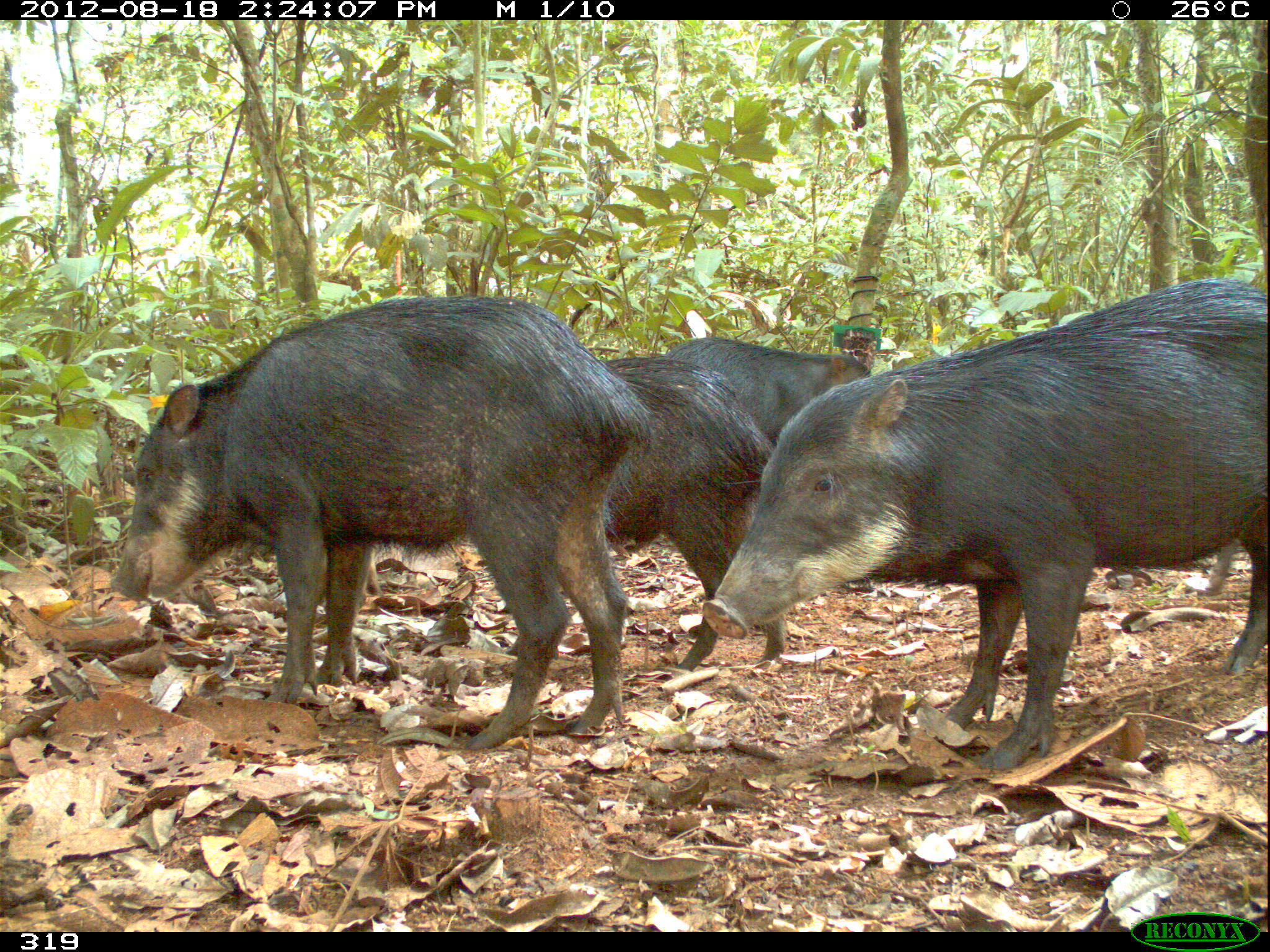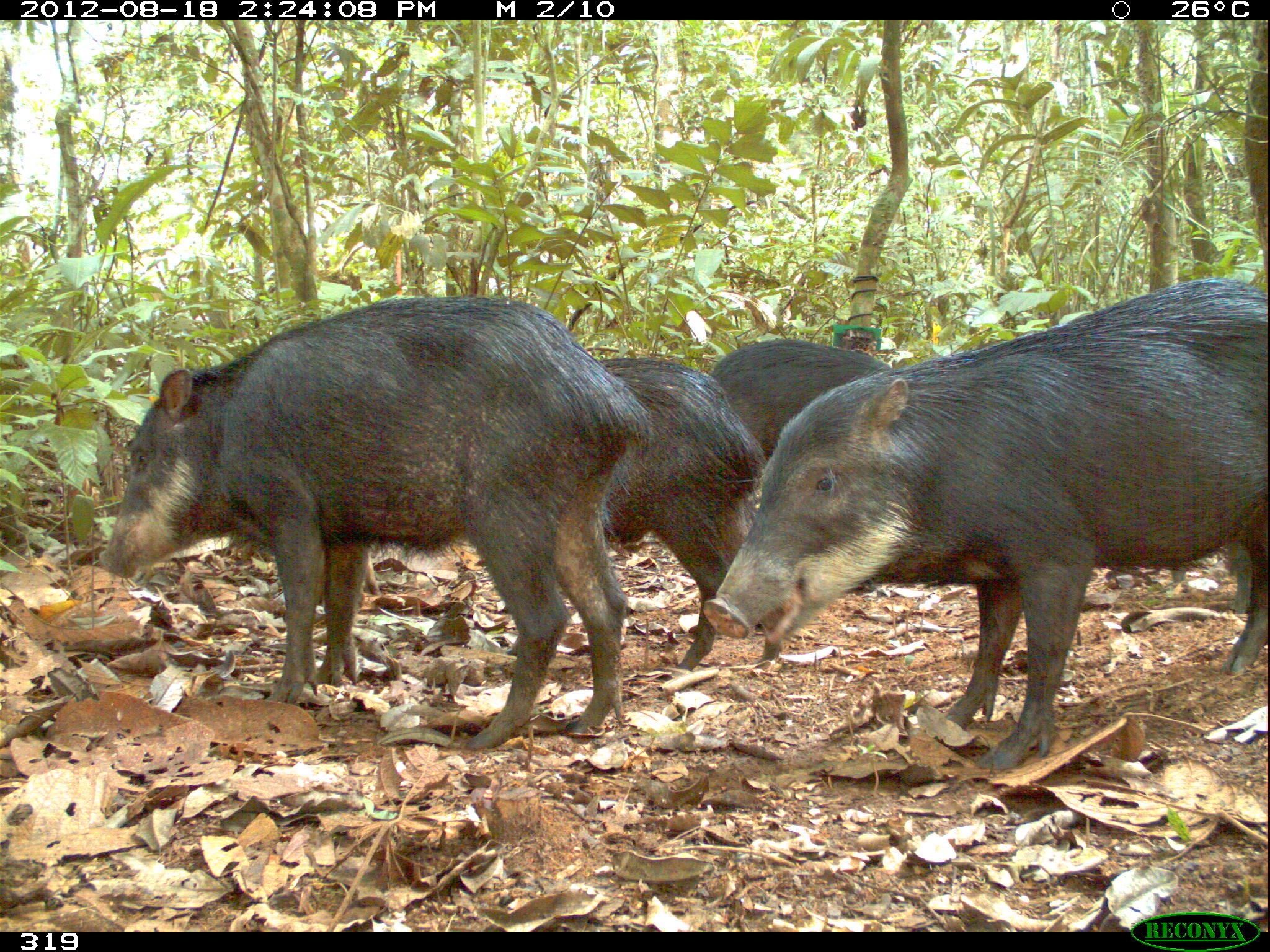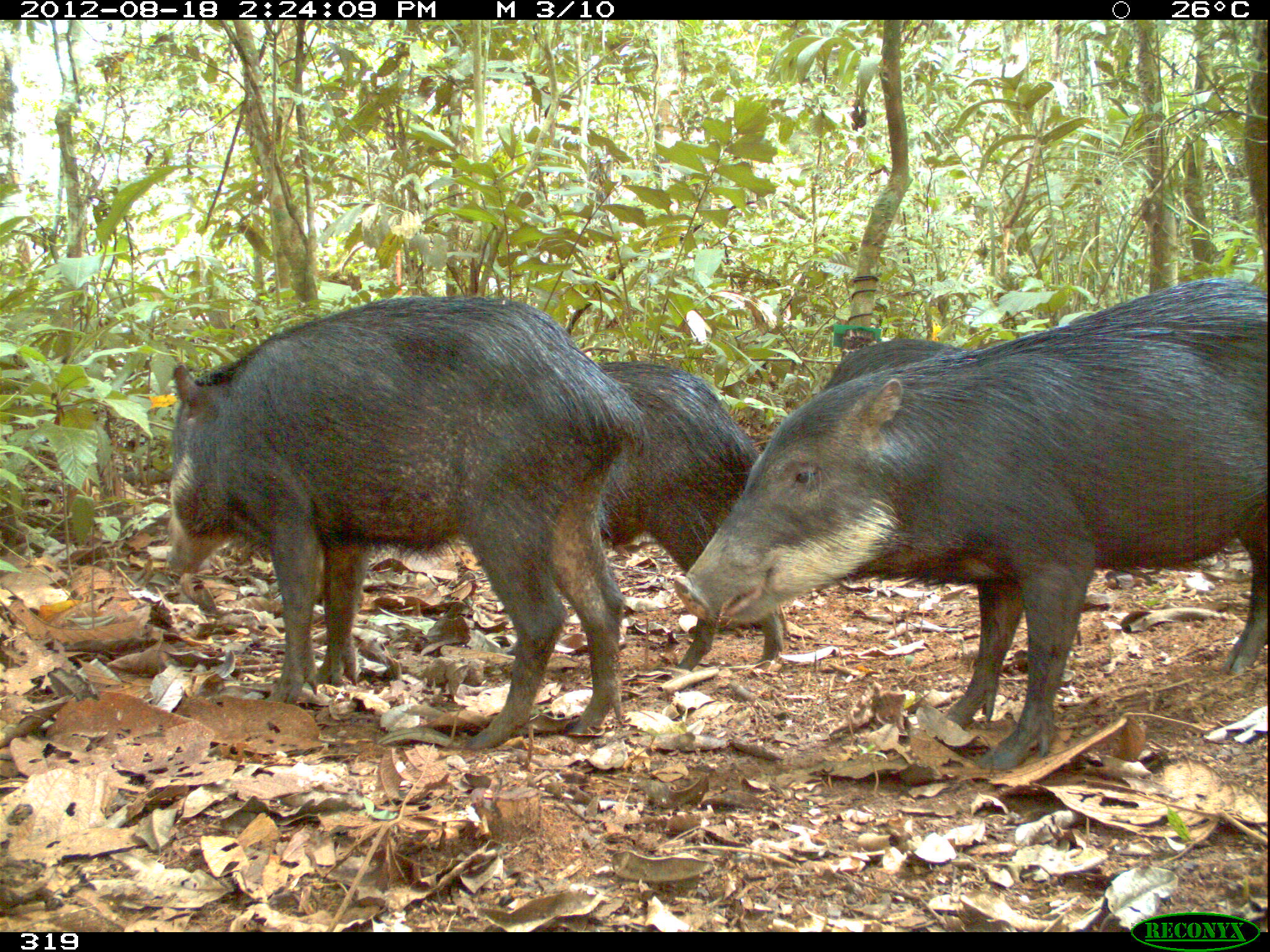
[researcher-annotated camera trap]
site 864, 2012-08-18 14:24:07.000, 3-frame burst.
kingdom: Animalia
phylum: Chordata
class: Mammalia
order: Artiodactyla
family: Tayassuidae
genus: Tayassu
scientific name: Tayassu pecari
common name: white-lipped peccary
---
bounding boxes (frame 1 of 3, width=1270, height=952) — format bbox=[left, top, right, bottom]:
tayassu pecari: bbox=[702, 273, 1269, 774]; bbox=[111, 295, 653, 742]; bbox=[505, 350, 783, 672]; bbox=[659, 331, 875, 588]; bbox=[1105, 531, 1245, 599]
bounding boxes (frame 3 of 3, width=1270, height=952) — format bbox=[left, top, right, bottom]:
tayassu pecari: bbox=[669, 275, 1270, 775]; bbox=[161, 292, 650, 752]; bbox=[593, 354, 784, 670]; bbox=[821, 333, 966, 390]